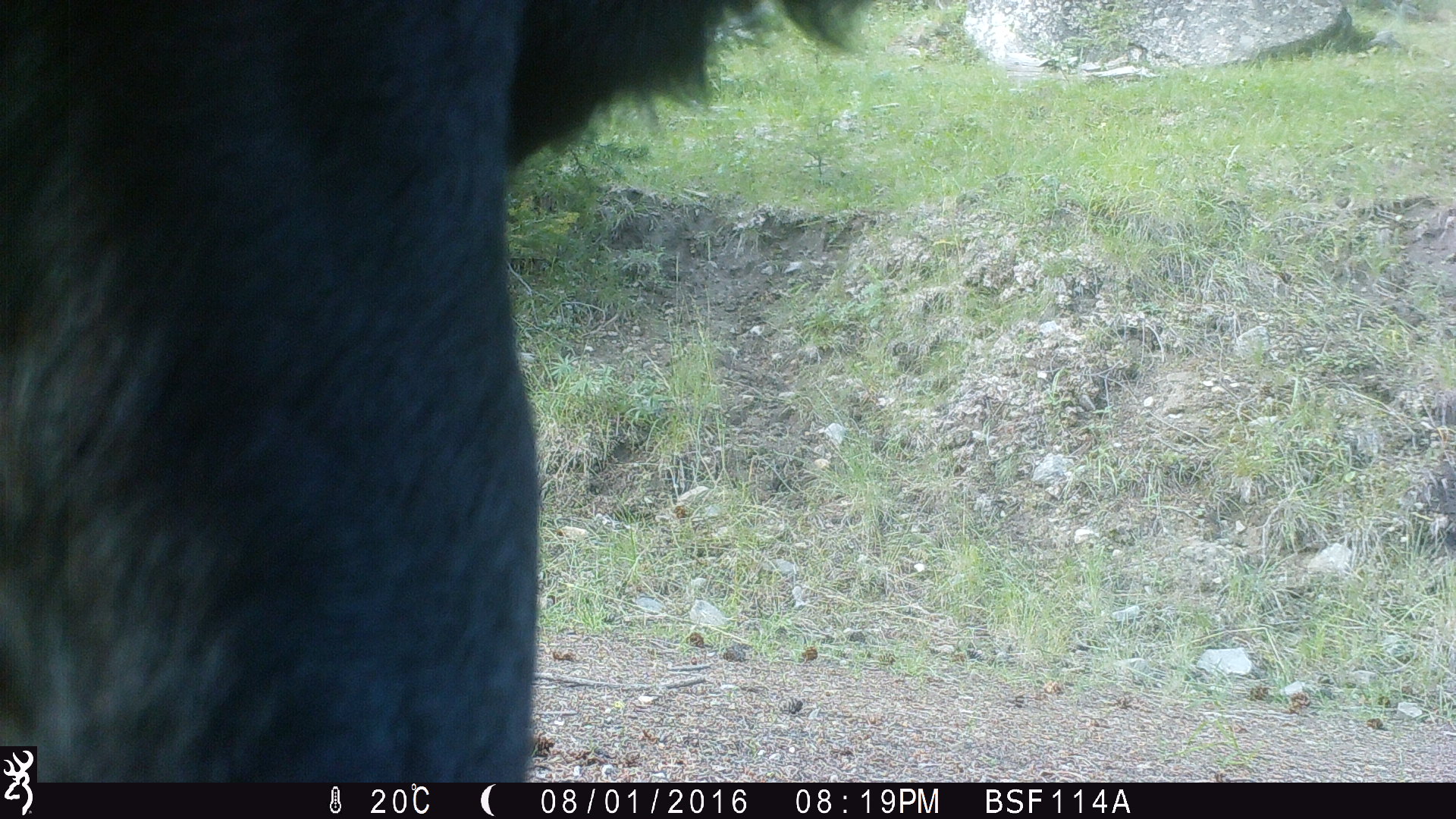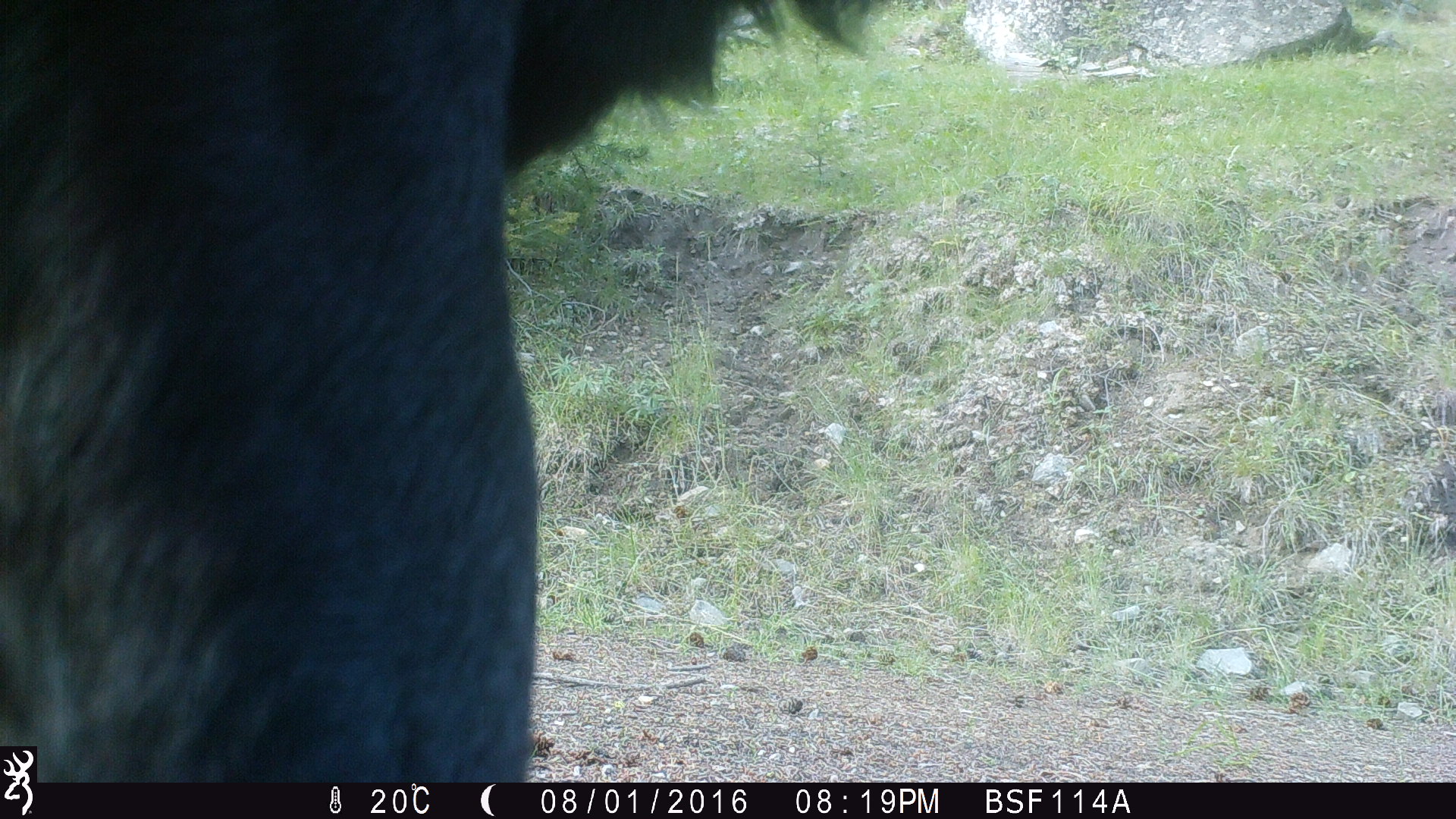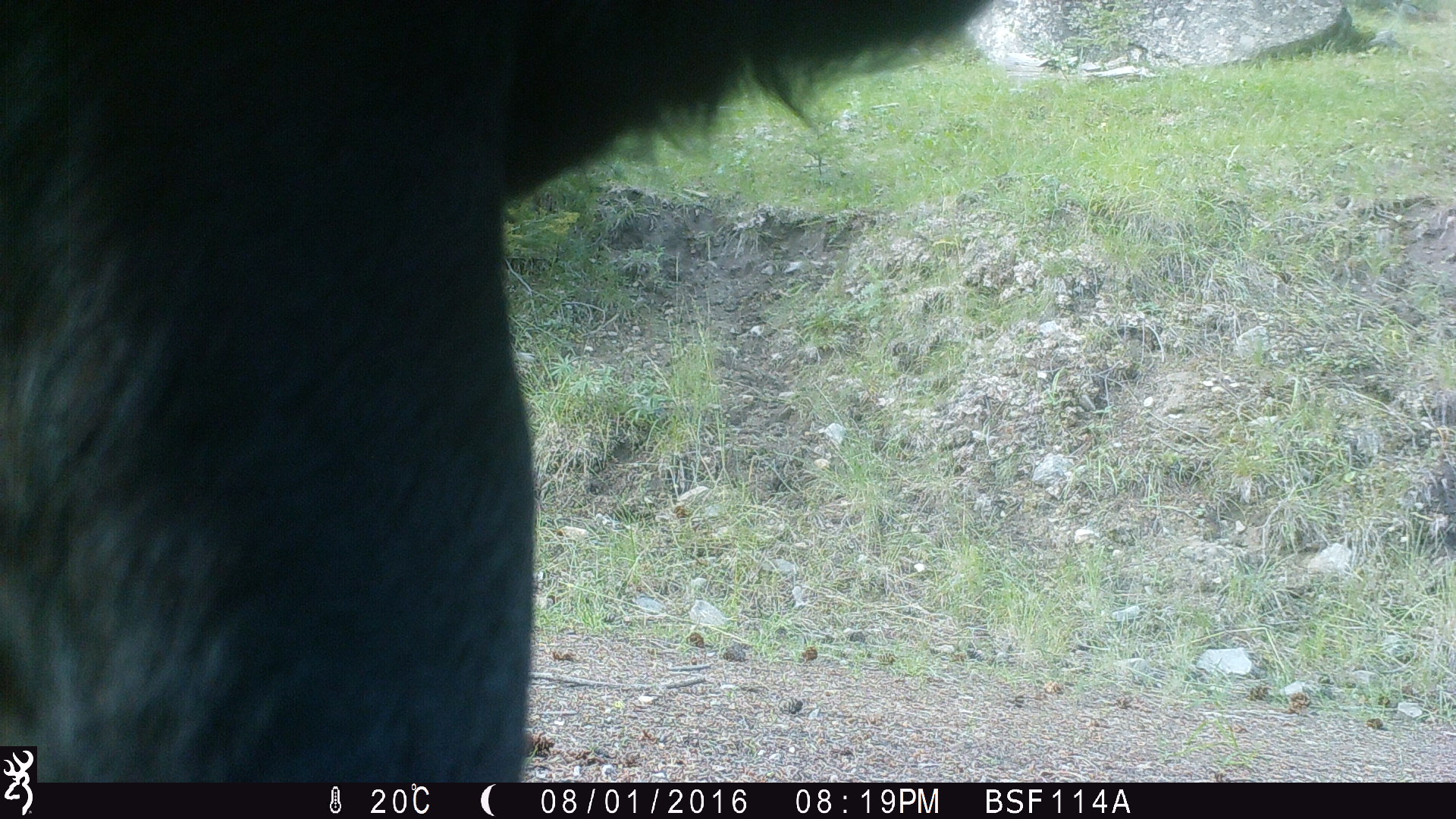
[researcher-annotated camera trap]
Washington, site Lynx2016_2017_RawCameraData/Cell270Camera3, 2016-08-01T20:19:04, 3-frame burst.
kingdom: Animalia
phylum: Chordata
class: Mammalia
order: Artiodactyla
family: Bovidae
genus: Bos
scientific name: Bos taurus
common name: domestic cattle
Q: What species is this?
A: Domestic cattle (Bos taurus).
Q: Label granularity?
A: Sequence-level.